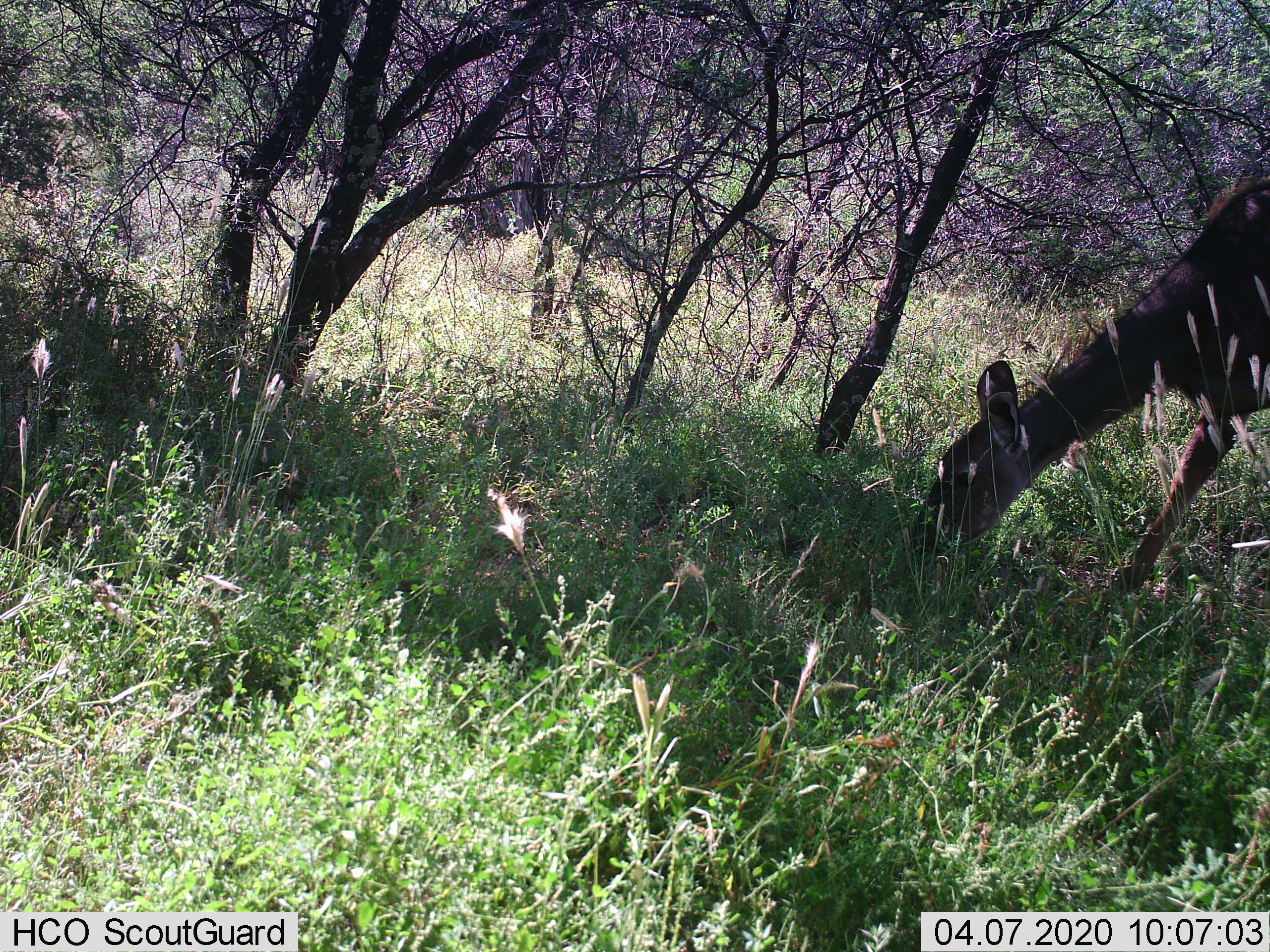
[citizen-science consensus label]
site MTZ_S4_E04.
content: unidentified animal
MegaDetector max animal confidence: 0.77